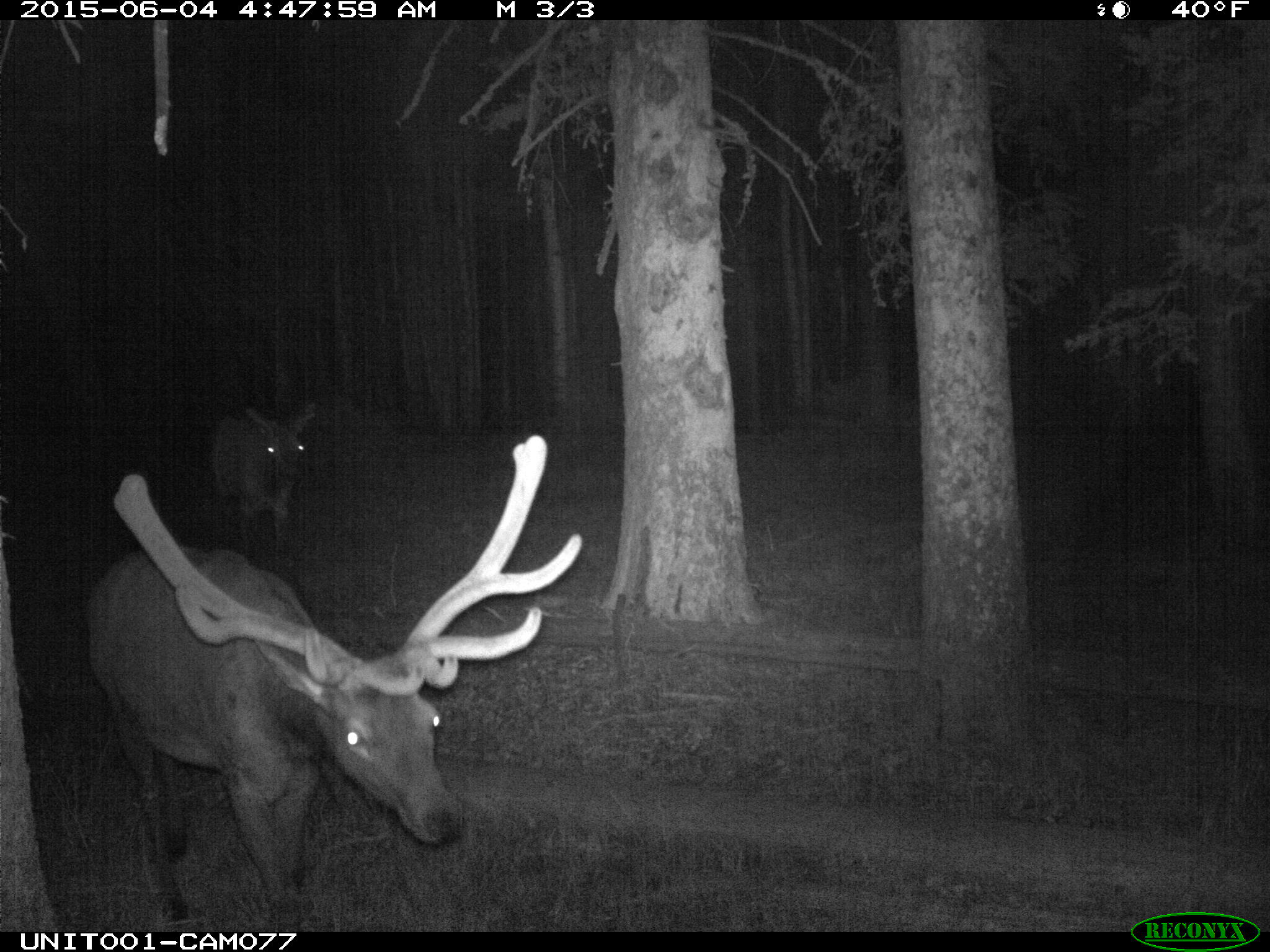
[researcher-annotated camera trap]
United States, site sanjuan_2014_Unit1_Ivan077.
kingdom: Animalia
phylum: Chordata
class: Mammalia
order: Artiodactyla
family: Cervidae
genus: Cervus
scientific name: Cervus elaphus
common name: red deer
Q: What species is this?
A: Cervus elaphus (red deer).